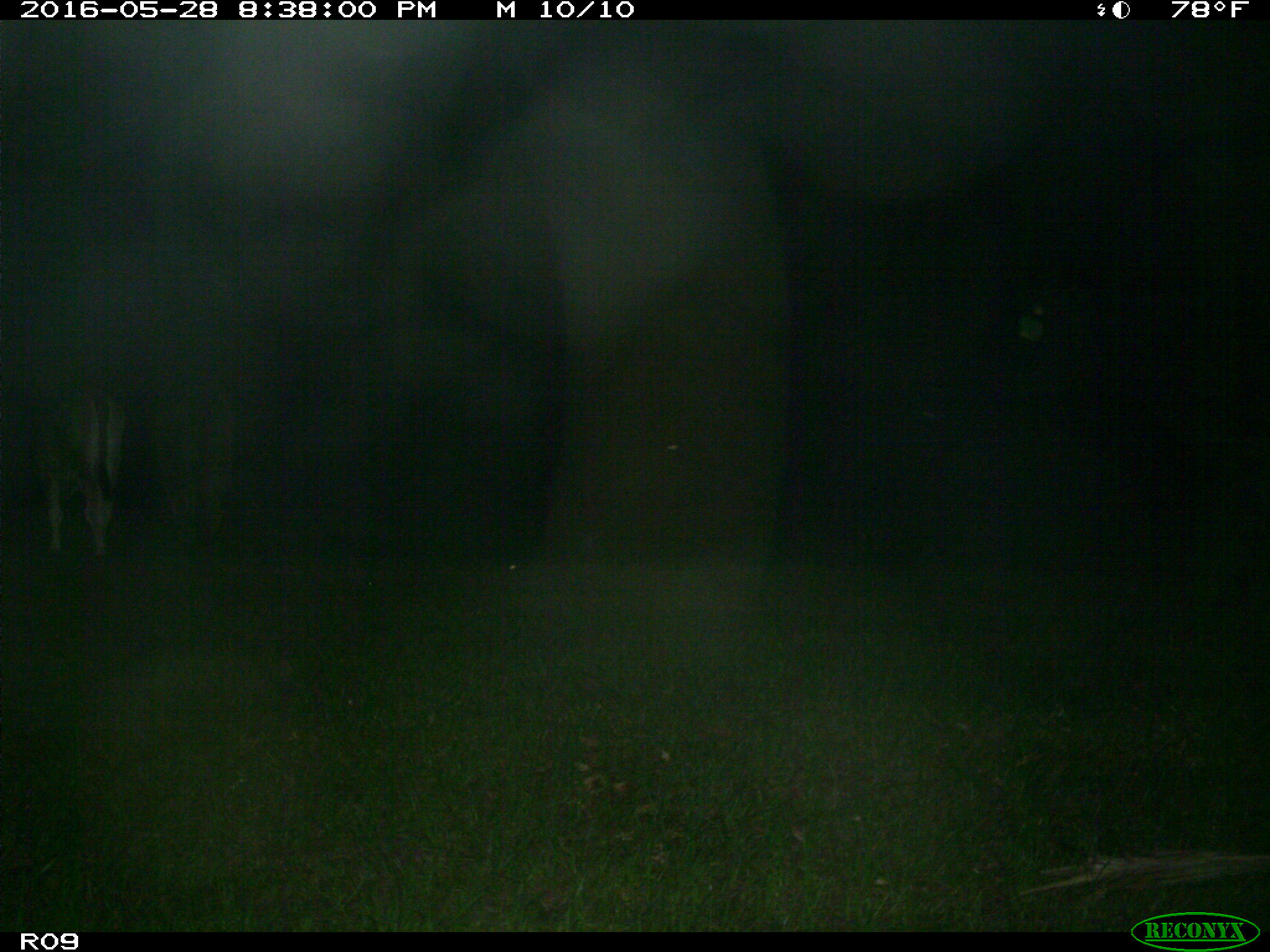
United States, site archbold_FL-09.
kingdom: Animalia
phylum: Chordata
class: Mammalia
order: Artiodactyla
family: Bovidae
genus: Bos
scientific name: Bos taurus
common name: domestic cow